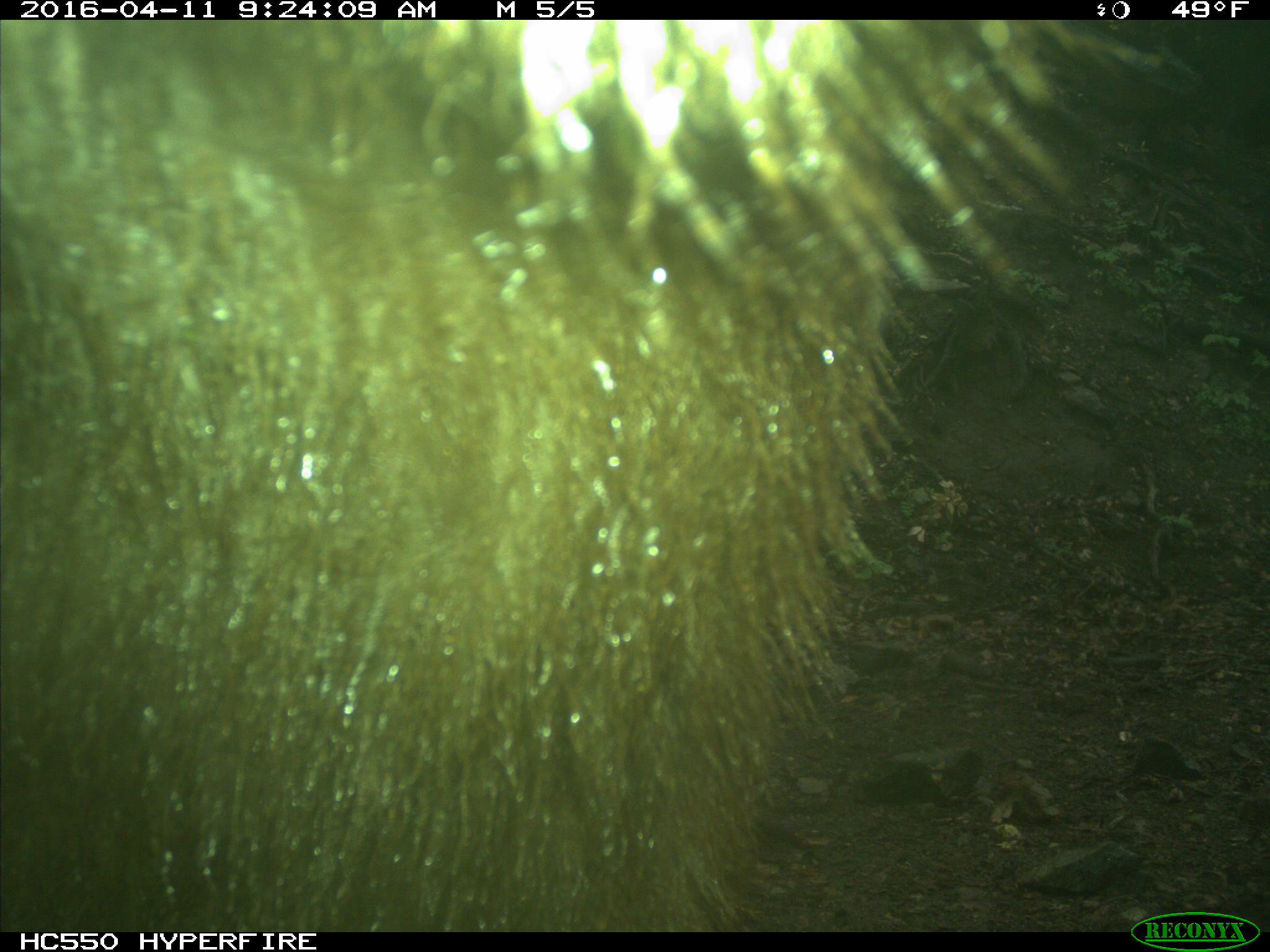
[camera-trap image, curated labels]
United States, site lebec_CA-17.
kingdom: Animalia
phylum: Chordata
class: Mammalia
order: Carnivora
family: Ursidae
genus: Ursus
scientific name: Ursus americanus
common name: american black bear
Ursus americanus (american black bear).